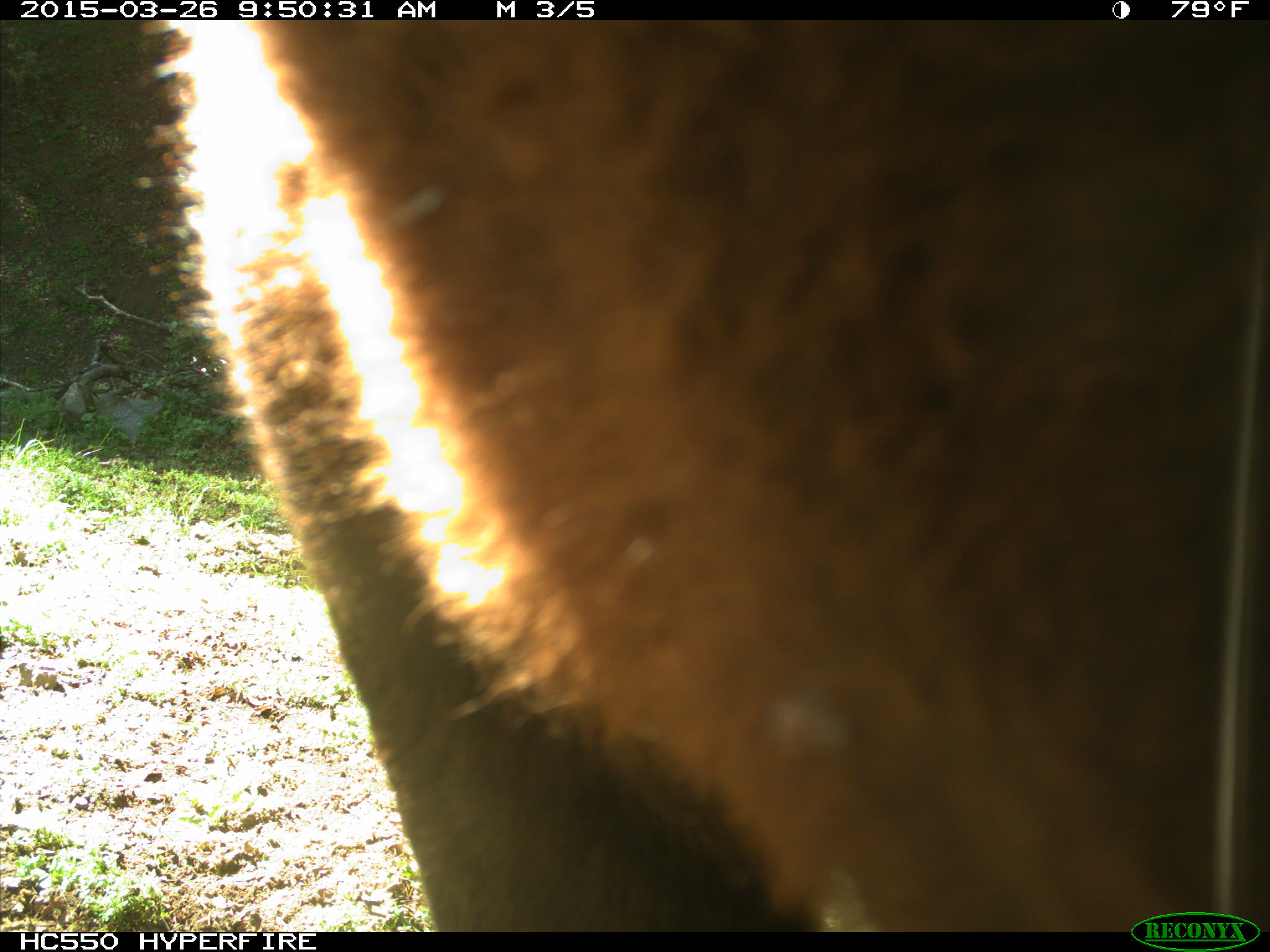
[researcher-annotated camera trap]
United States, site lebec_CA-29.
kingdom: Animalia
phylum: Chordata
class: Mammalia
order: Artiodactyla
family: Bovidae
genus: Bos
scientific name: Bos taurus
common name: domestic cow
Bos taurus (domestic cow).